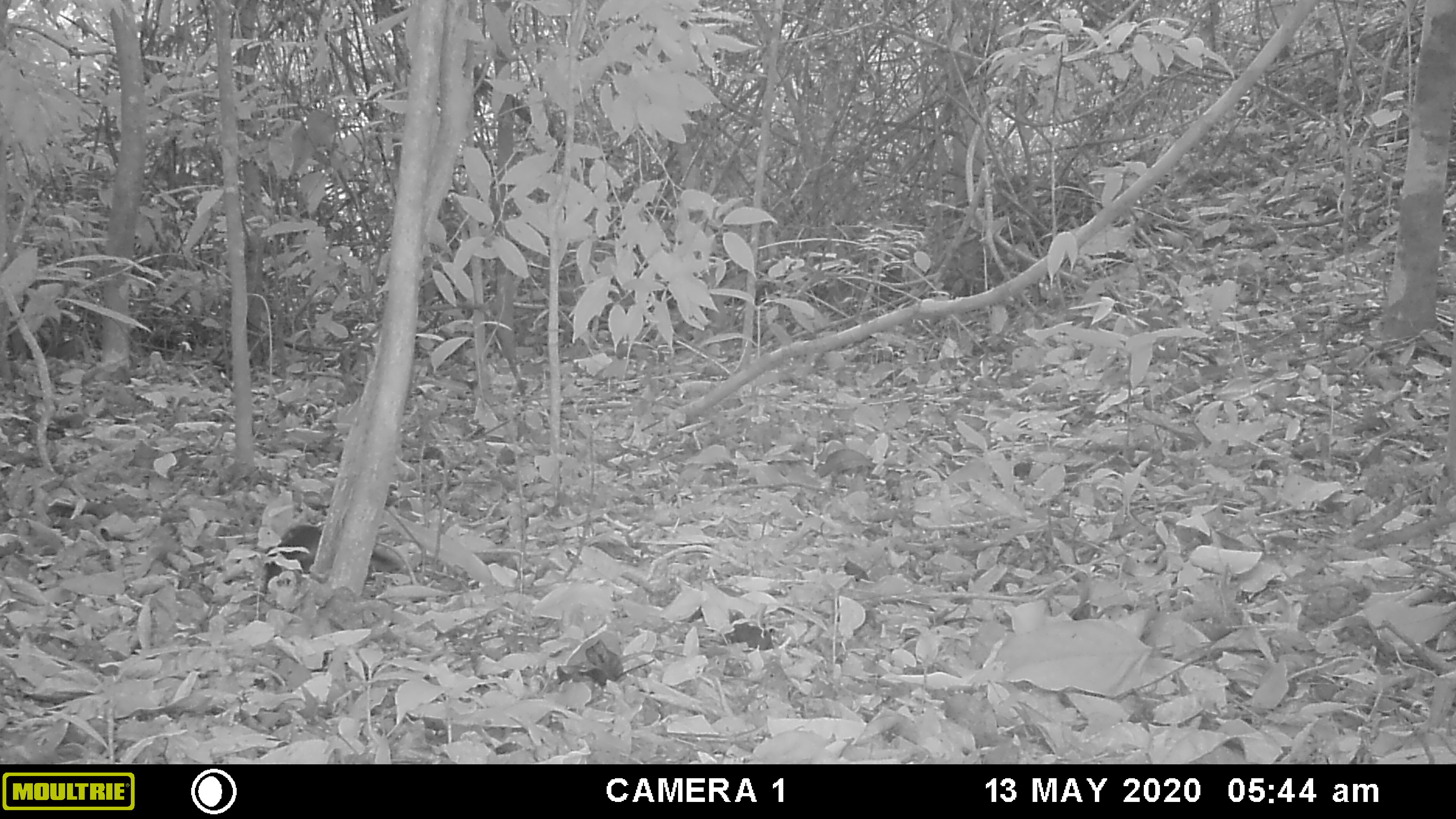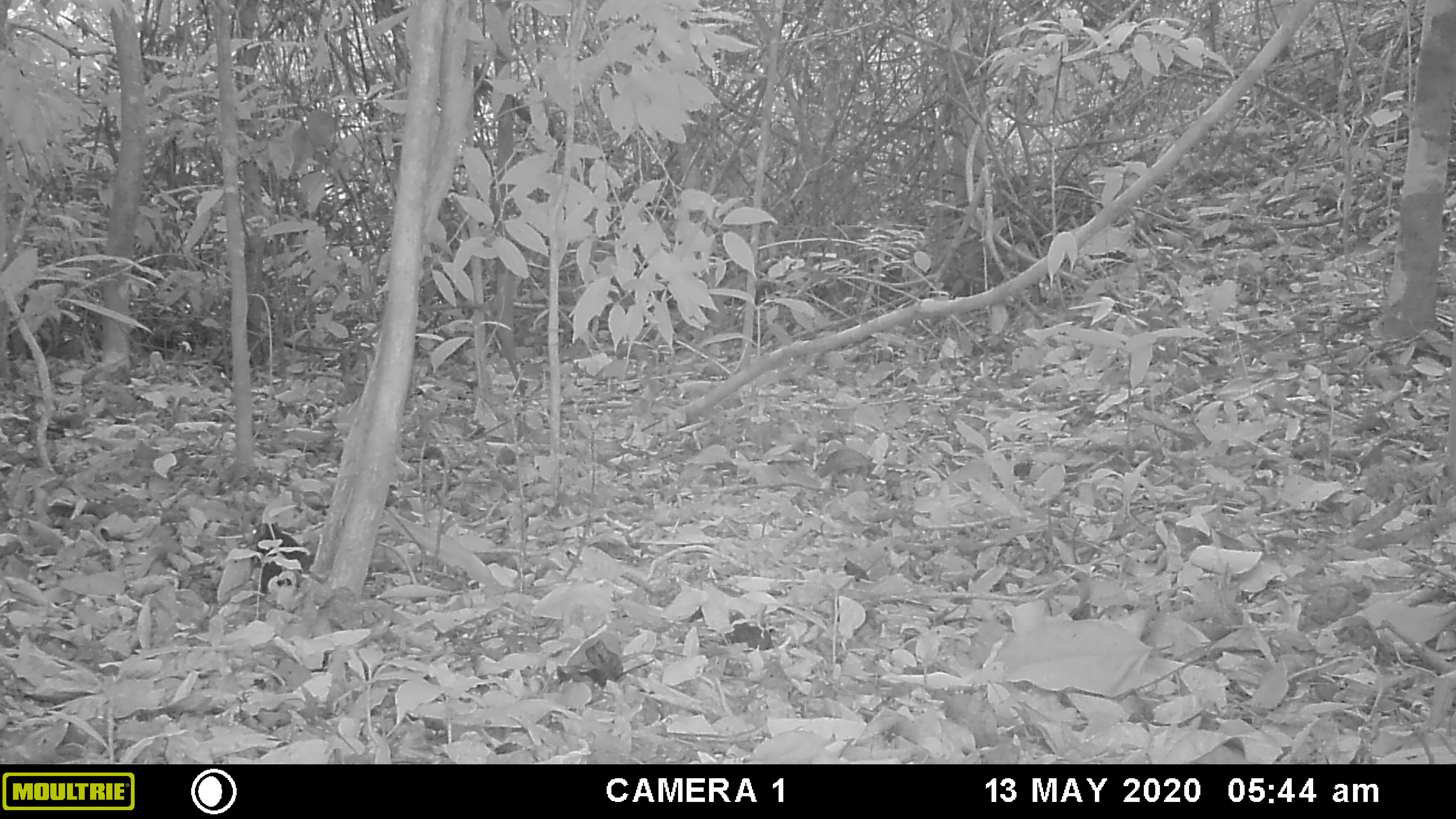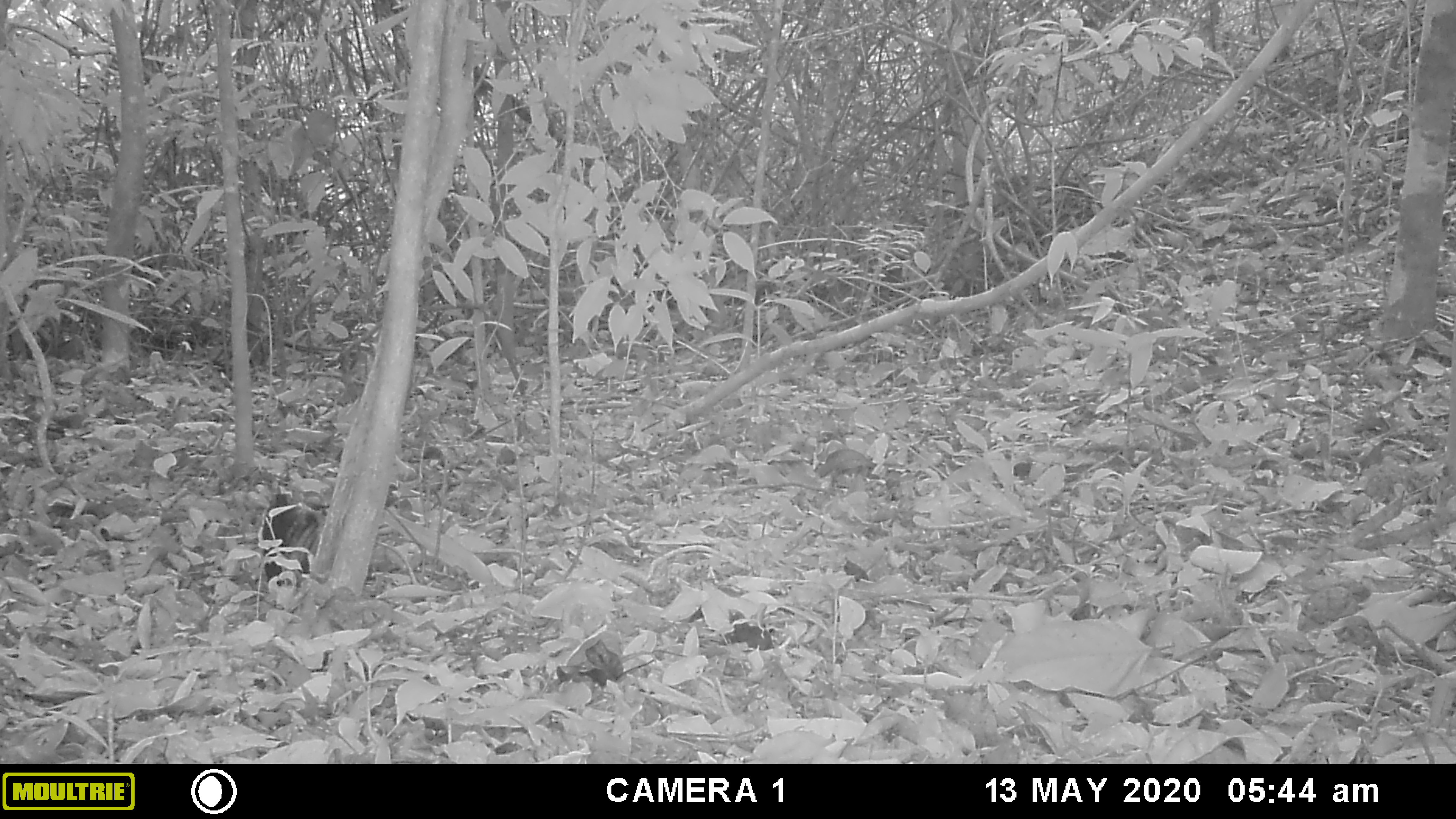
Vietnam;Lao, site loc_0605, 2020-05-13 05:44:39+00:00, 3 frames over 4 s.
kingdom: Animalia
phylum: Chordata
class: Mammalia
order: Rodentia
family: Sciuridae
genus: Dremomys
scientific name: Dremomys rufigenis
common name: red-cheeked squirrel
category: red cheeked squirrel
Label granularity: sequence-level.